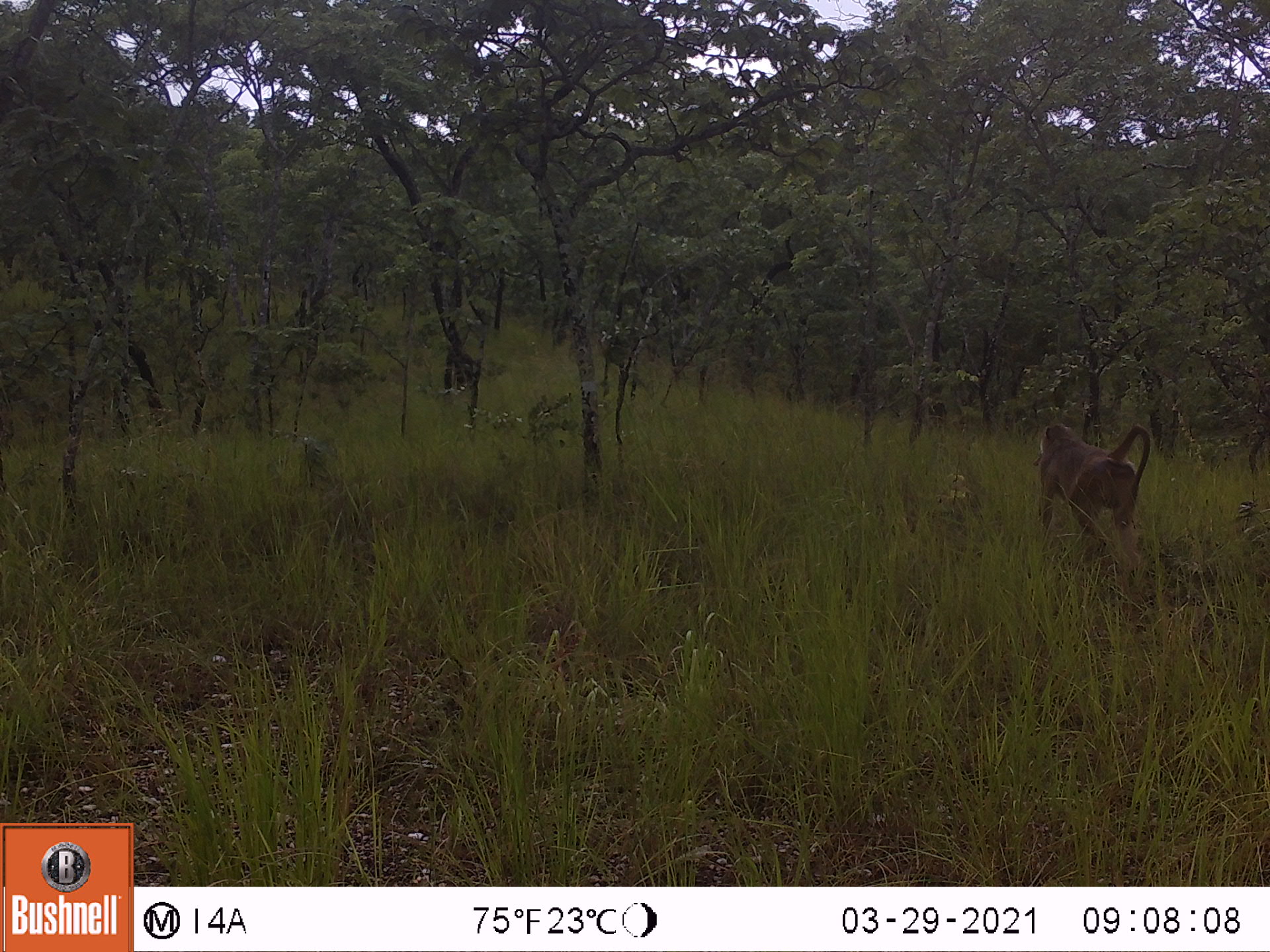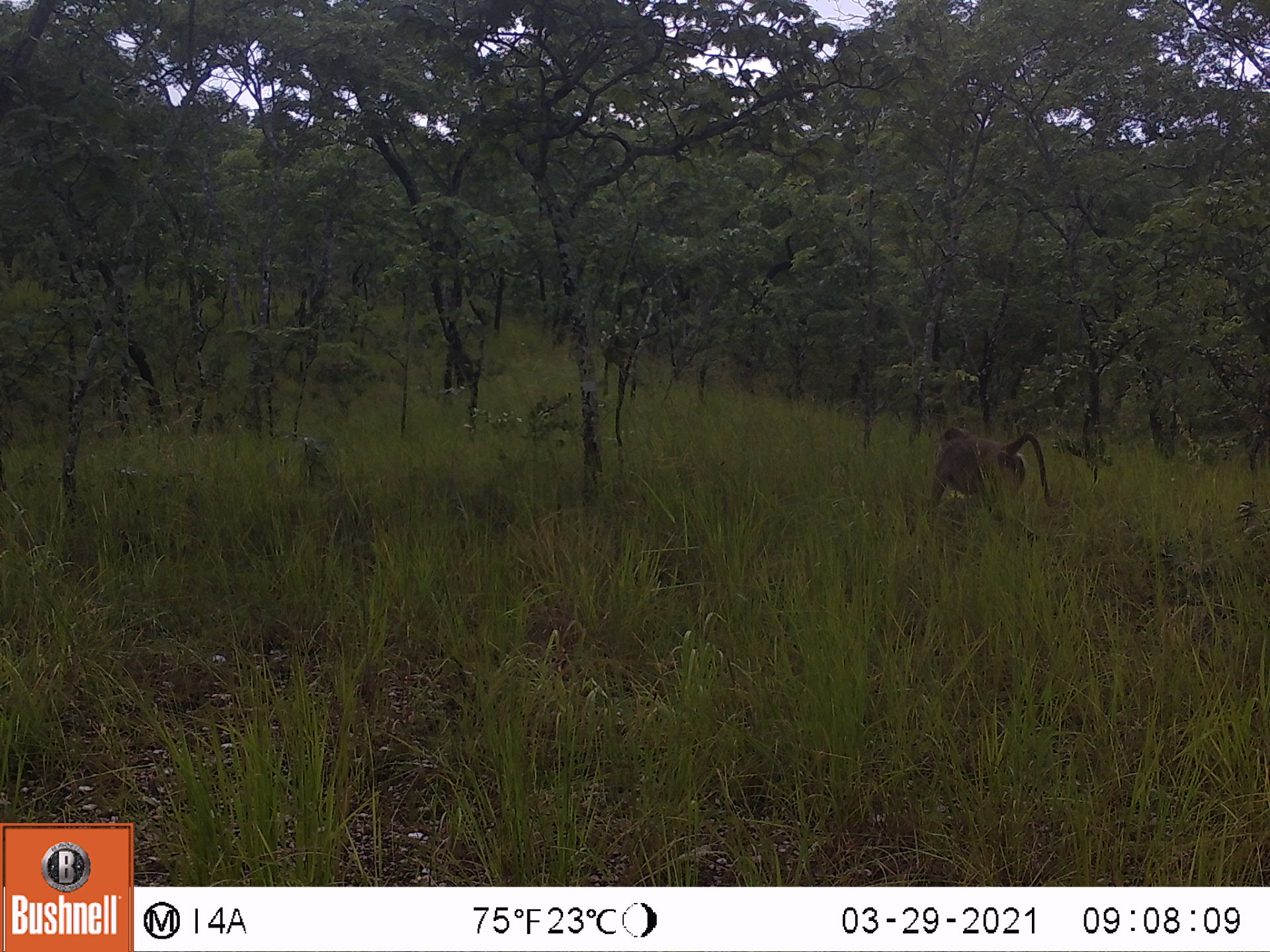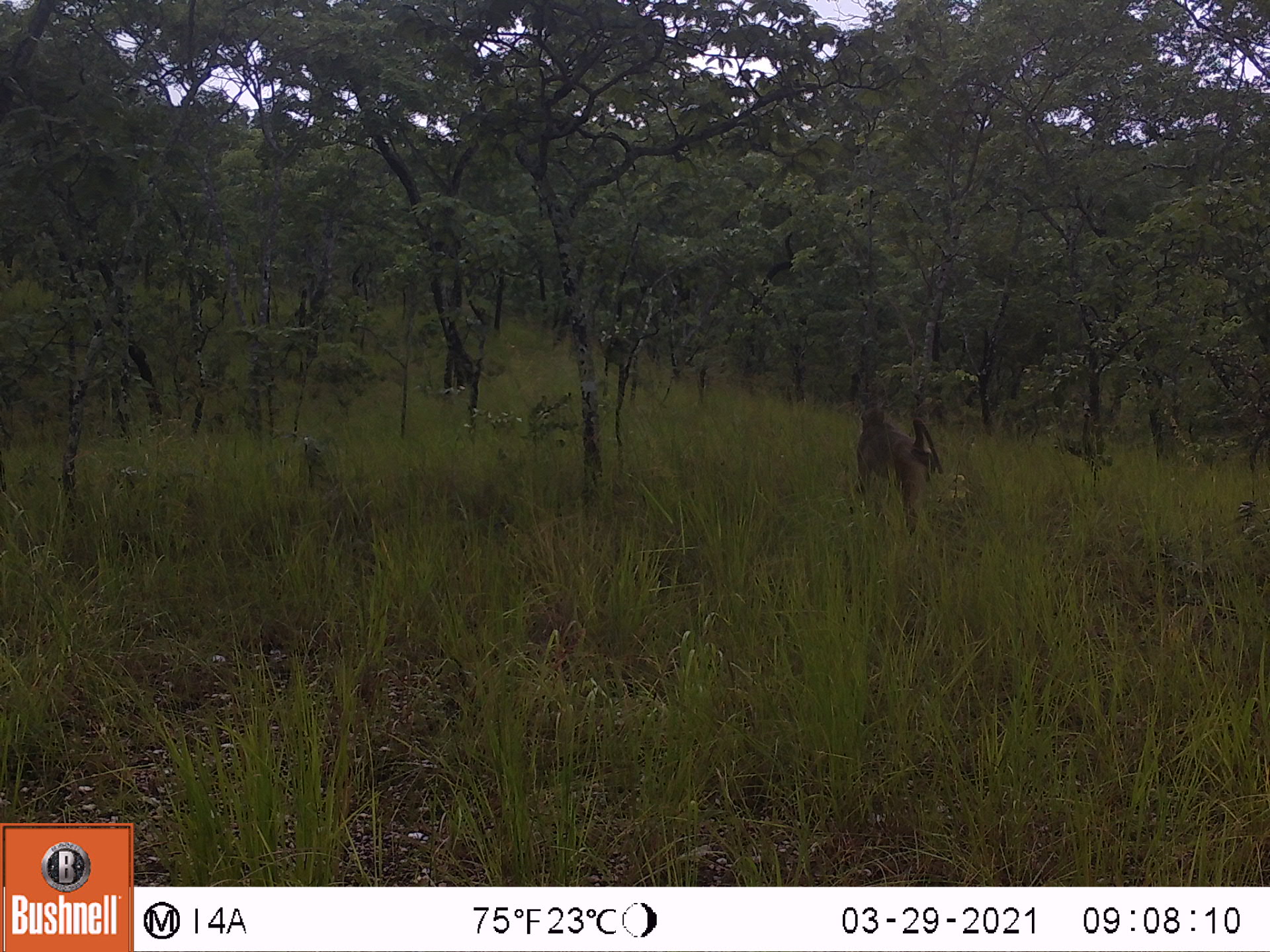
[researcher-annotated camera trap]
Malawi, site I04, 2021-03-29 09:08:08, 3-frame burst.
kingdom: Animalia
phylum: Chordata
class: Mammalia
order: Primates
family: Cercopithecidae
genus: Papio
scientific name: Papio cynocephalus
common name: yellow baboon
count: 1